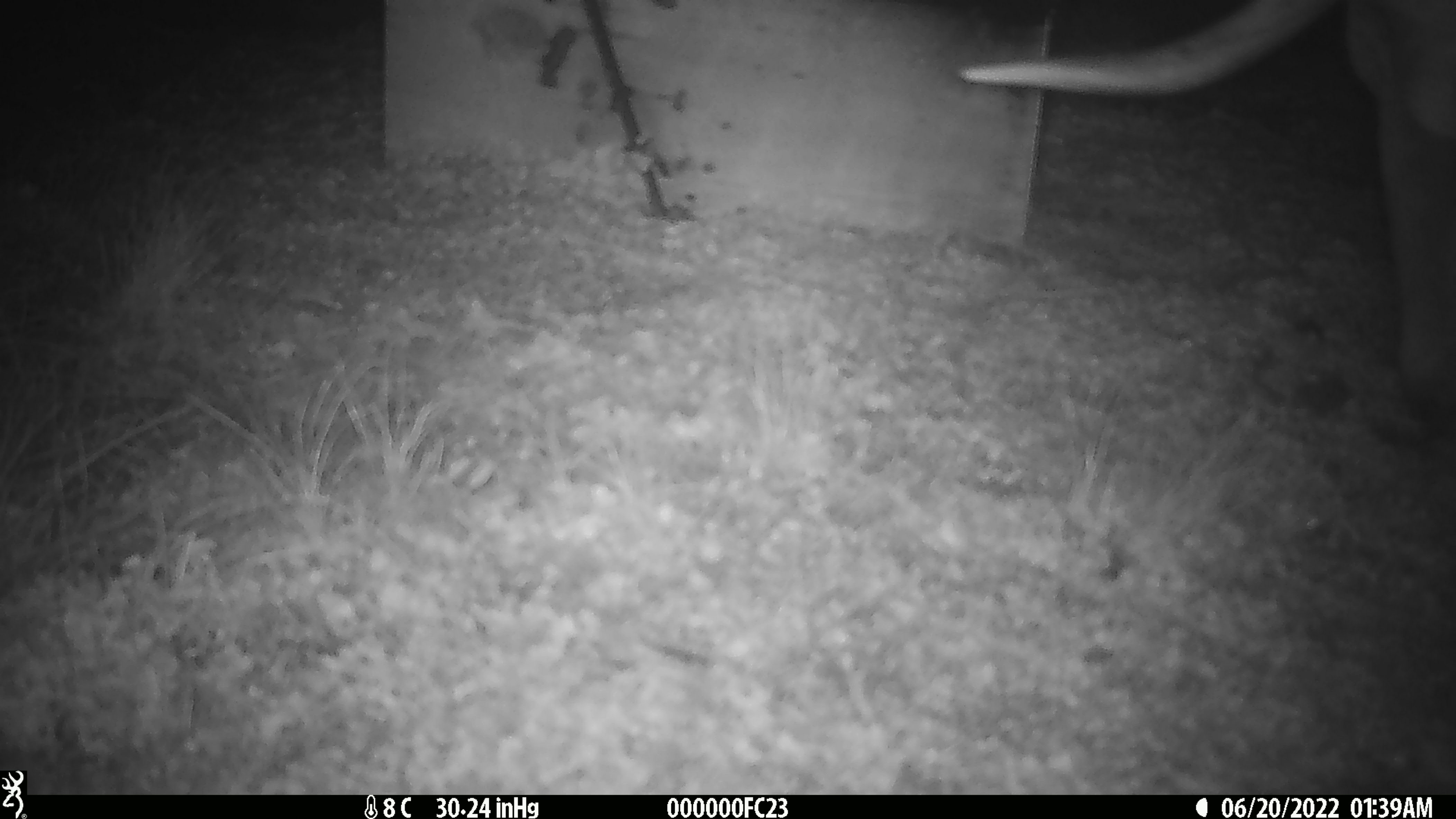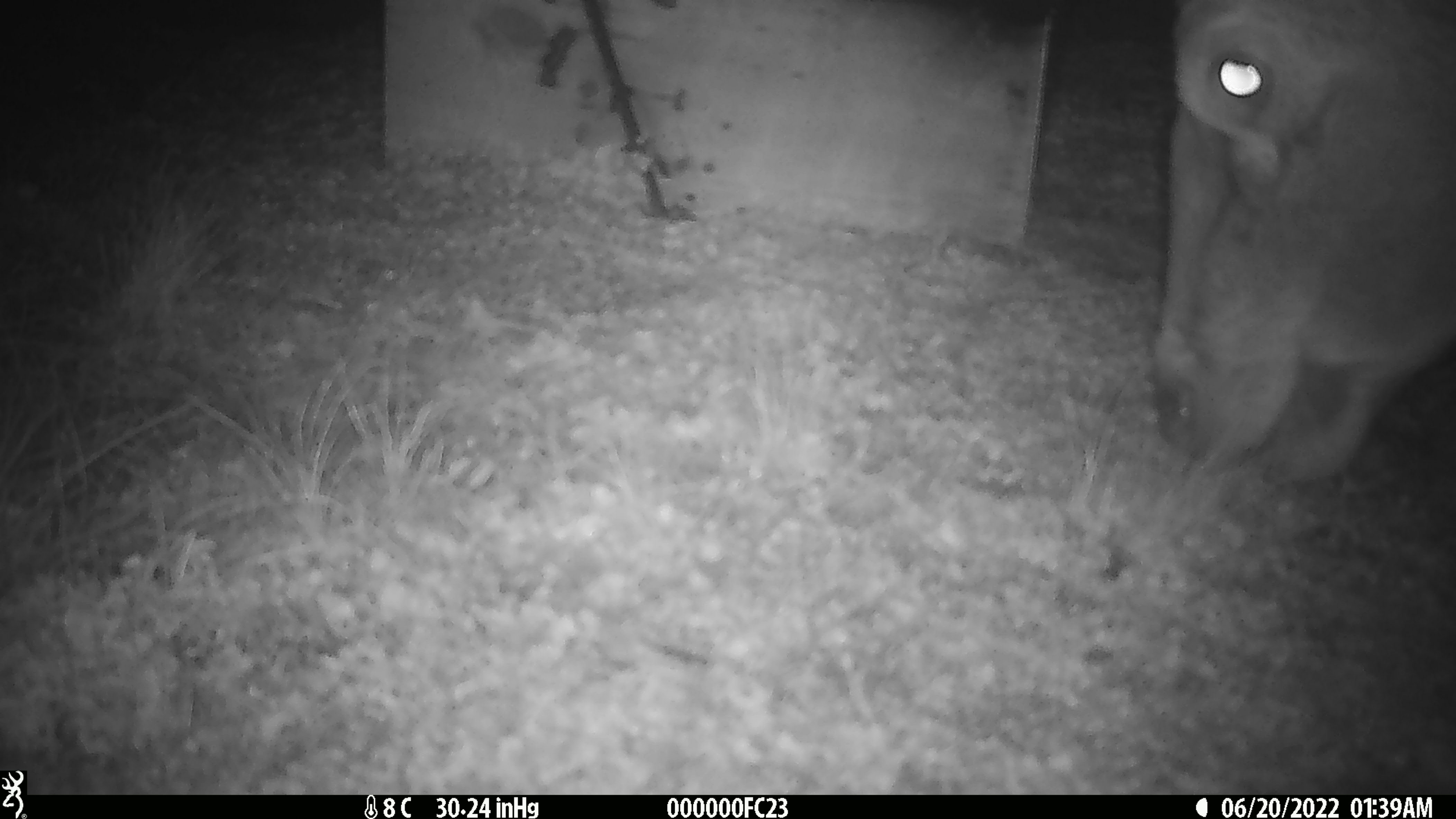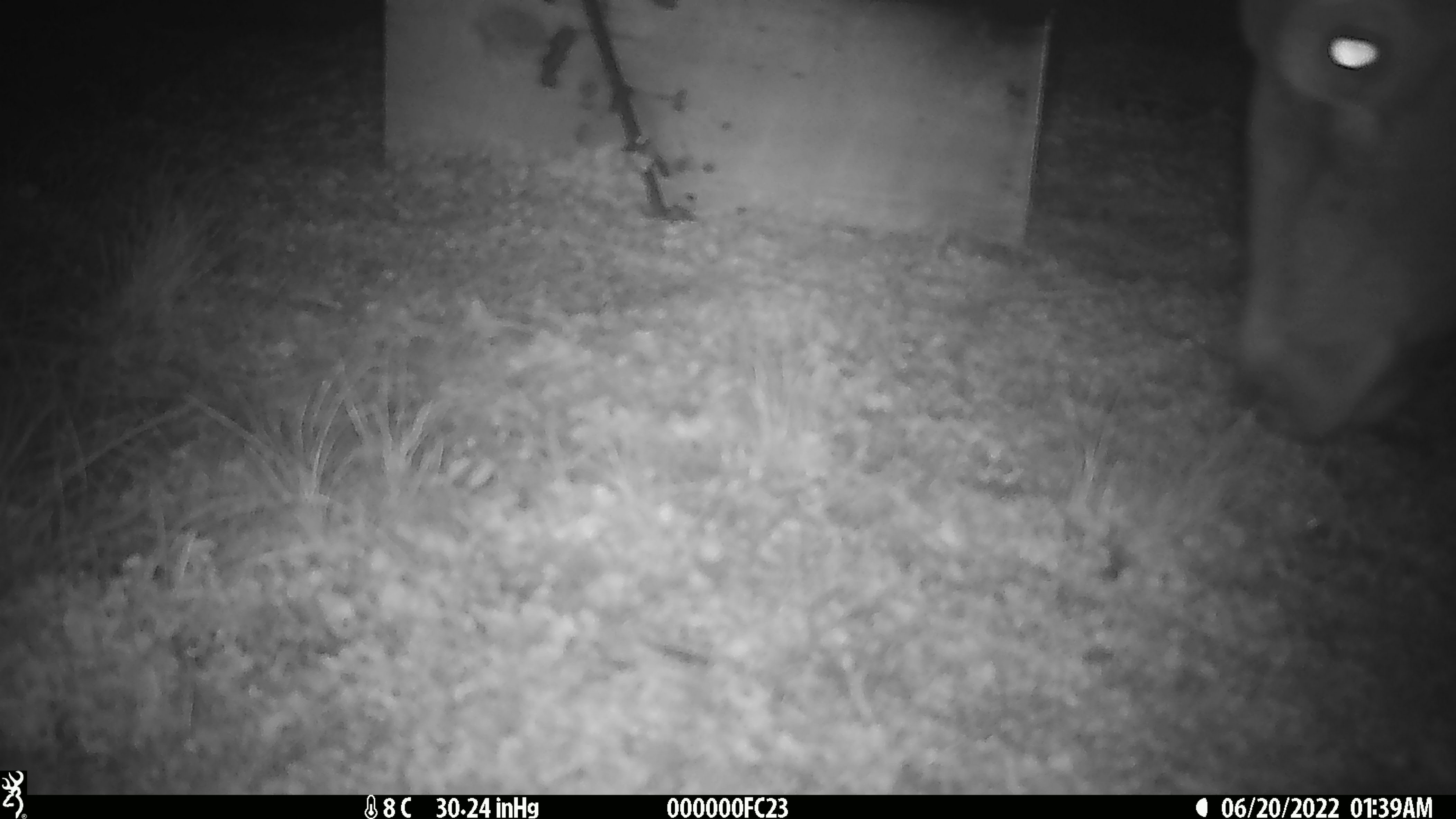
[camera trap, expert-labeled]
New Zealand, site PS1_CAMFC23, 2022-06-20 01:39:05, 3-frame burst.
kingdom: Animalia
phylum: Chordata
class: Mammalia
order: Artiodactyla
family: Cervidae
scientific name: Cervidae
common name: deer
Deer (Cervidae).